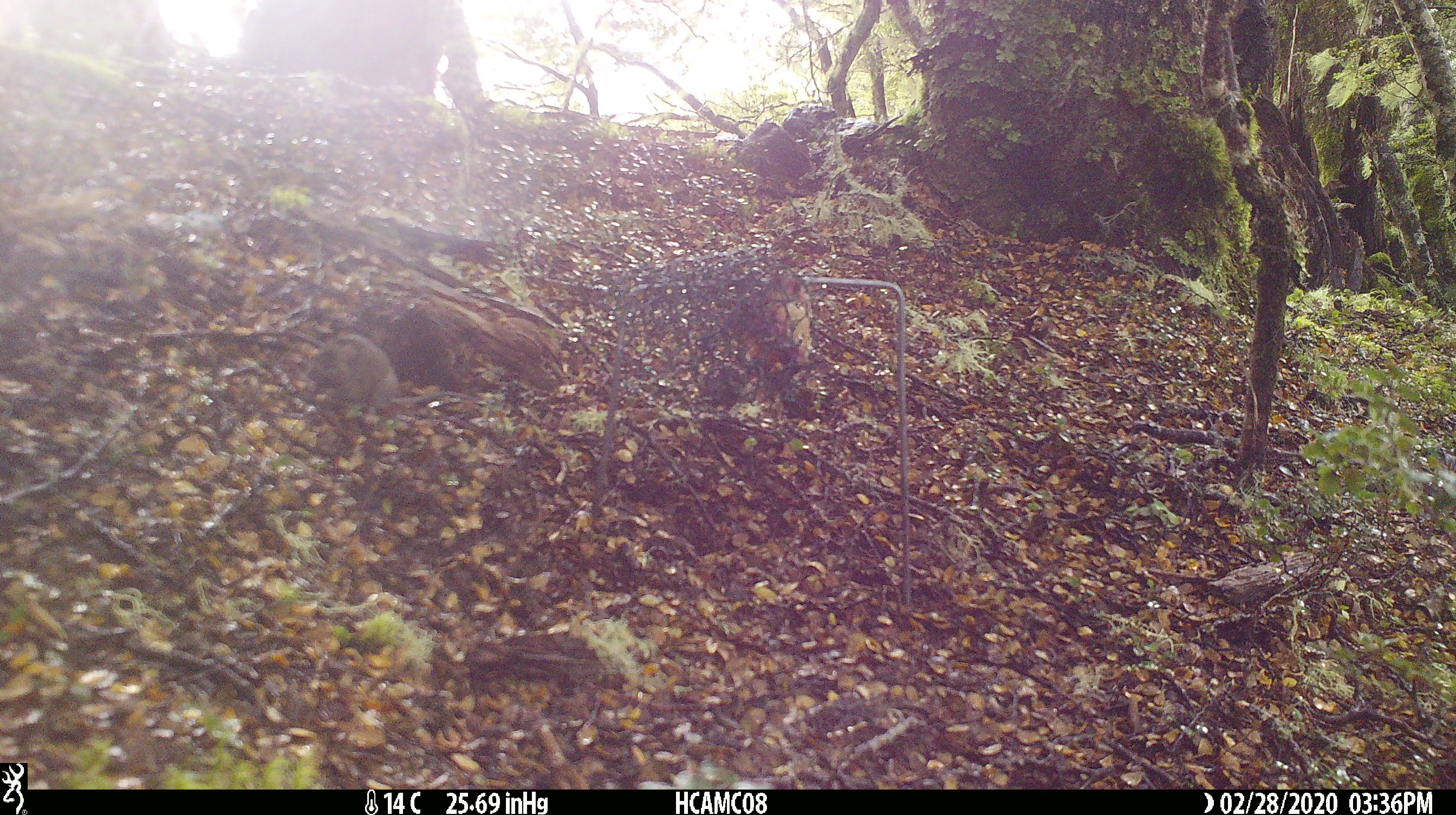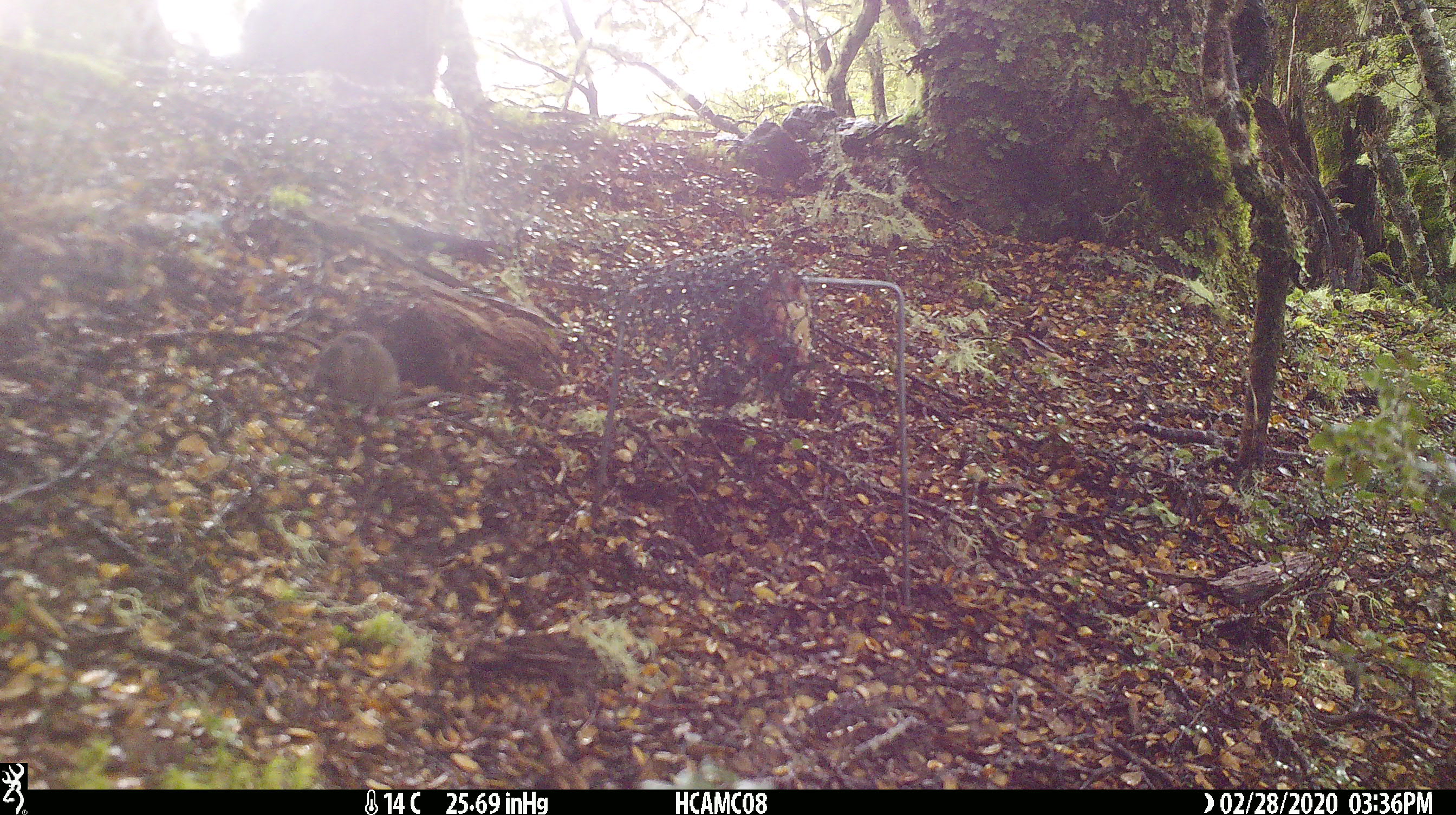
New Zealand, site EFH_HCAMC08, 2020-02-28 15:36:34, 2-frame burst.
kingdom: Animalia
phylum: Chordata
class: Mammalia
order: Rodentia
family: Muridae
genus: Mus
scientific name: Mus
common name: mouse